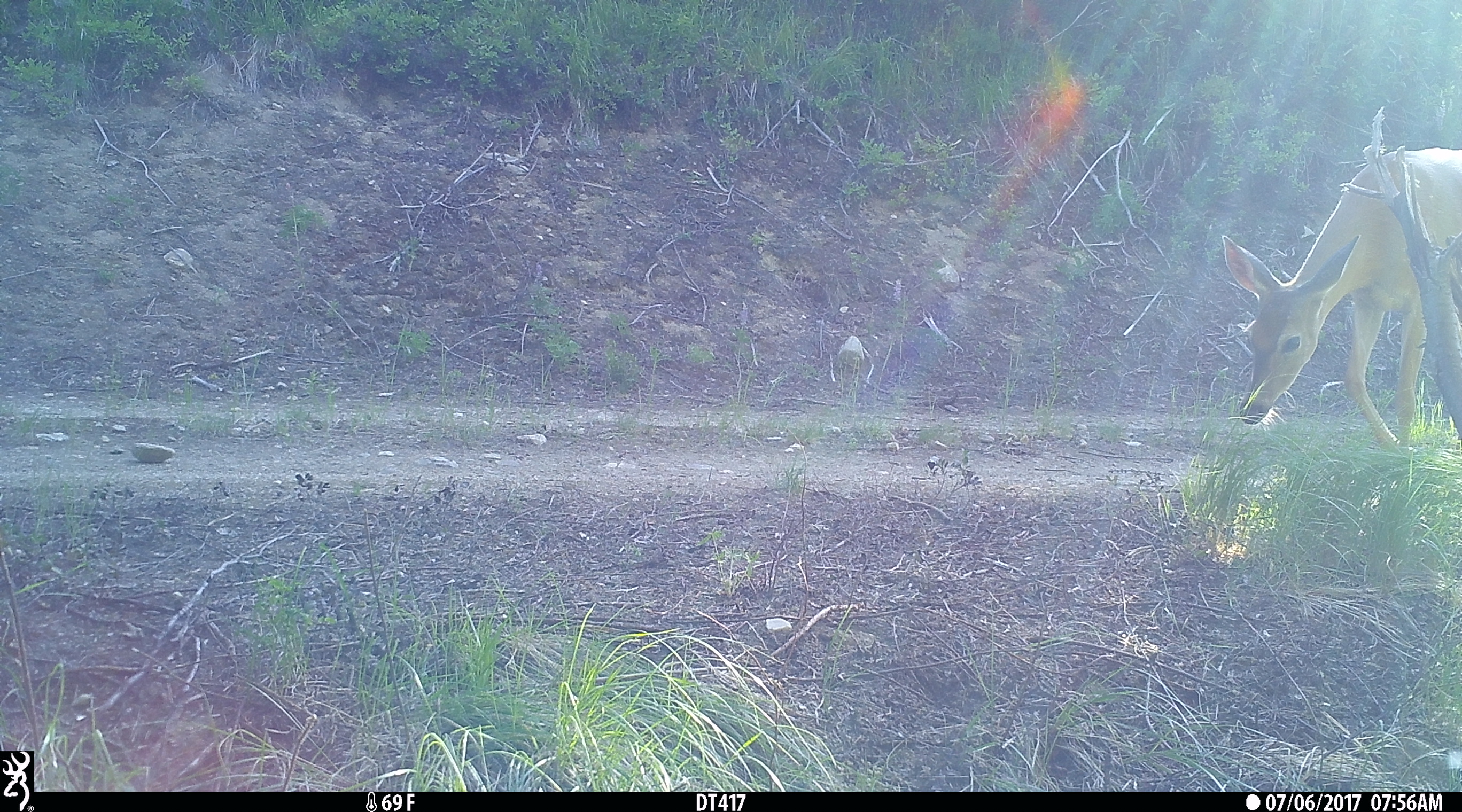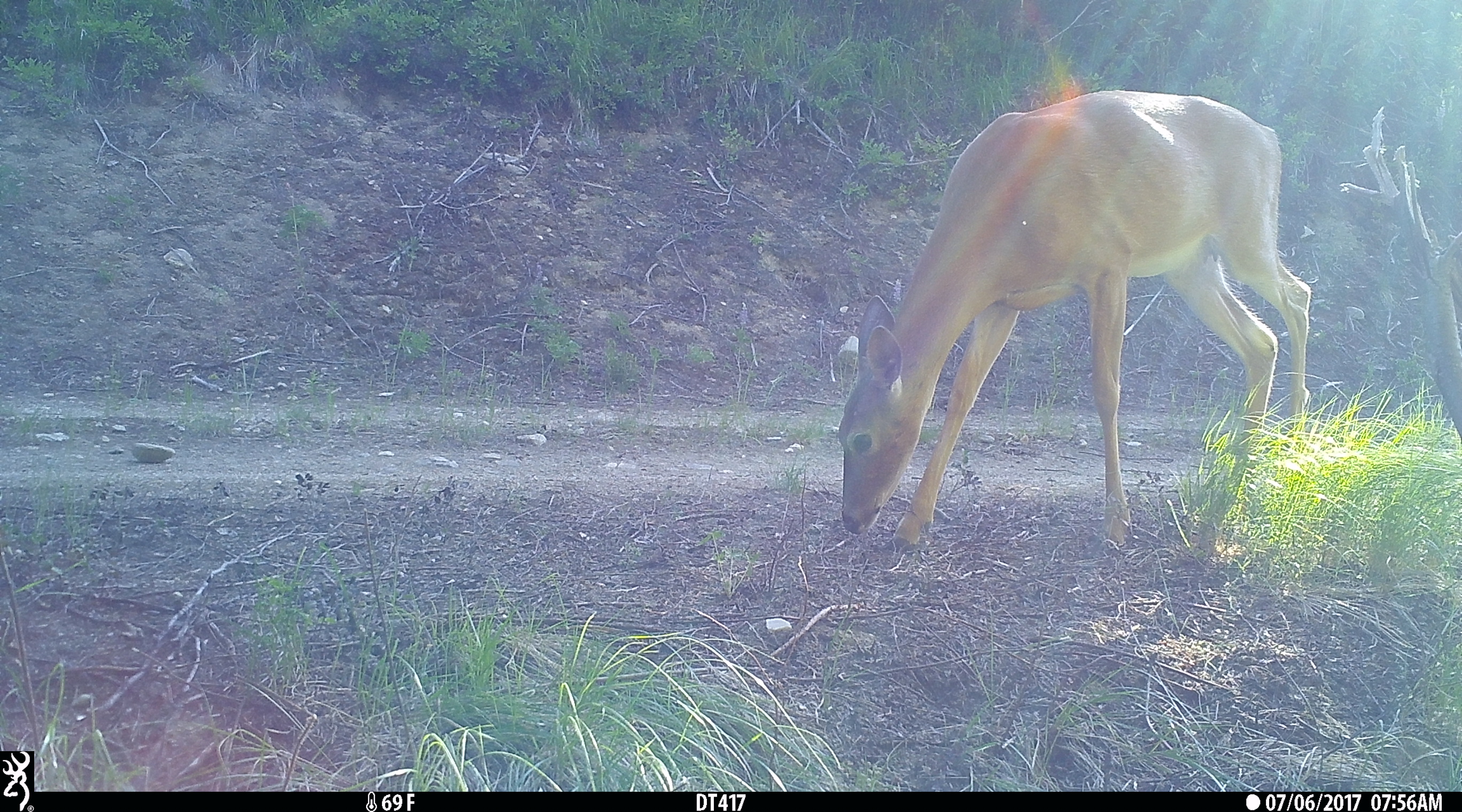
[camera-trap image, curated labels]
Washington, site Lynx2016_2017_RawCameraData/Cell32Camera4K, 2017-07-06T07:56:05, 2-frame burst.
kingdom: Animalia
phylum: Chordata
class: Mammalia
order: Artiodactyla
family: Cervidae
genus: Odocoileus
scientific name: Odocoileus virginianus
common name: white-tailed deer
Odocoileus virginianus (white-tailed deer). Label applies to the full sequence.